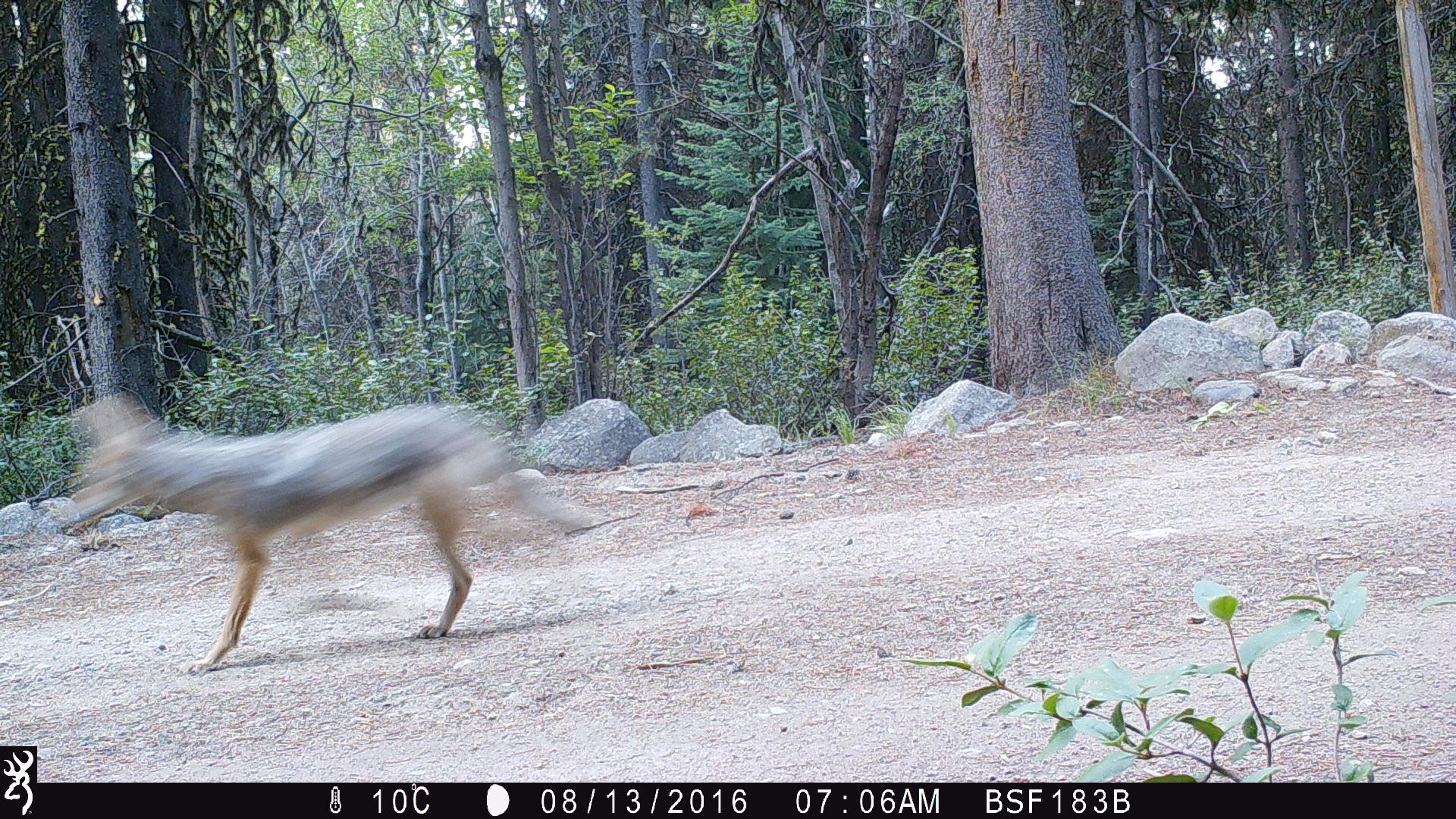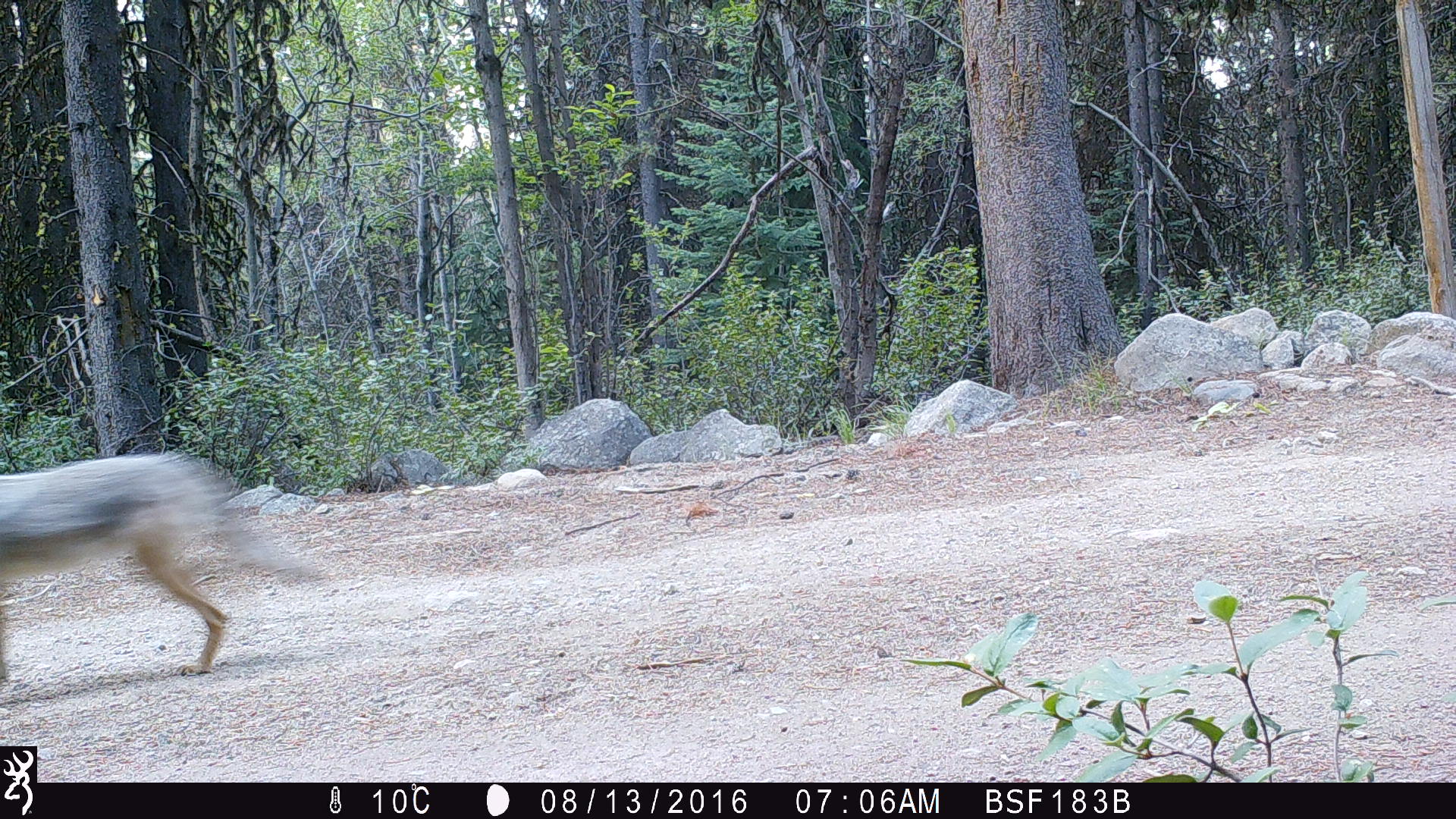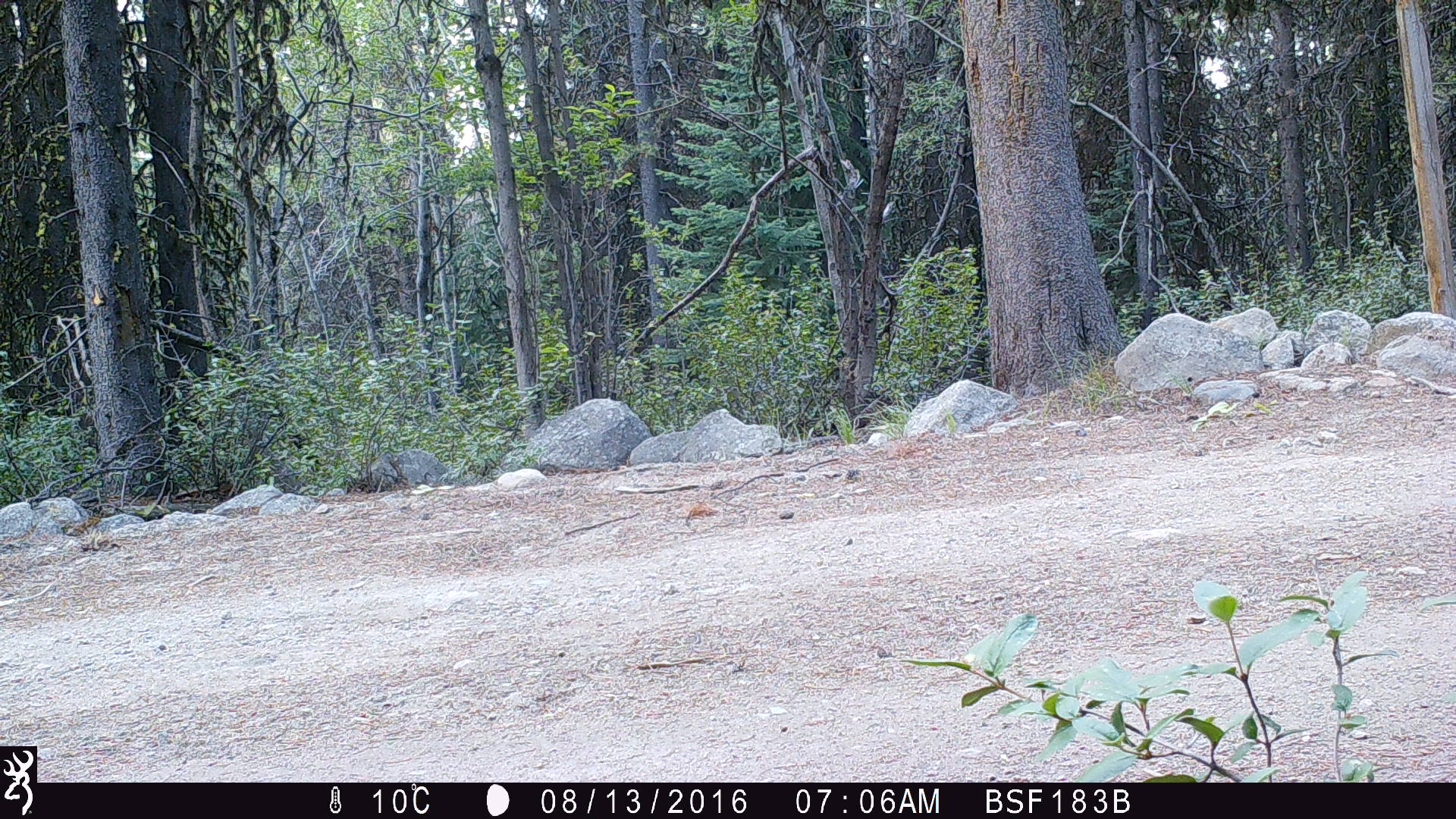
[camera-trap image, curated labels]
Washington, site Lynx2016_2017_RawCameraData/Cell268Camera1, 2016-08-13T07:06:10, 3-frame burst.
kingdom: Animalia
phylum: Chordata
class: Mammalia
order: Carnivora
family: Canidae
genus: Canis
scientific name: Canis latrans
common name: coyote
Canis latrans (coyote). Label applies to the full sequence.